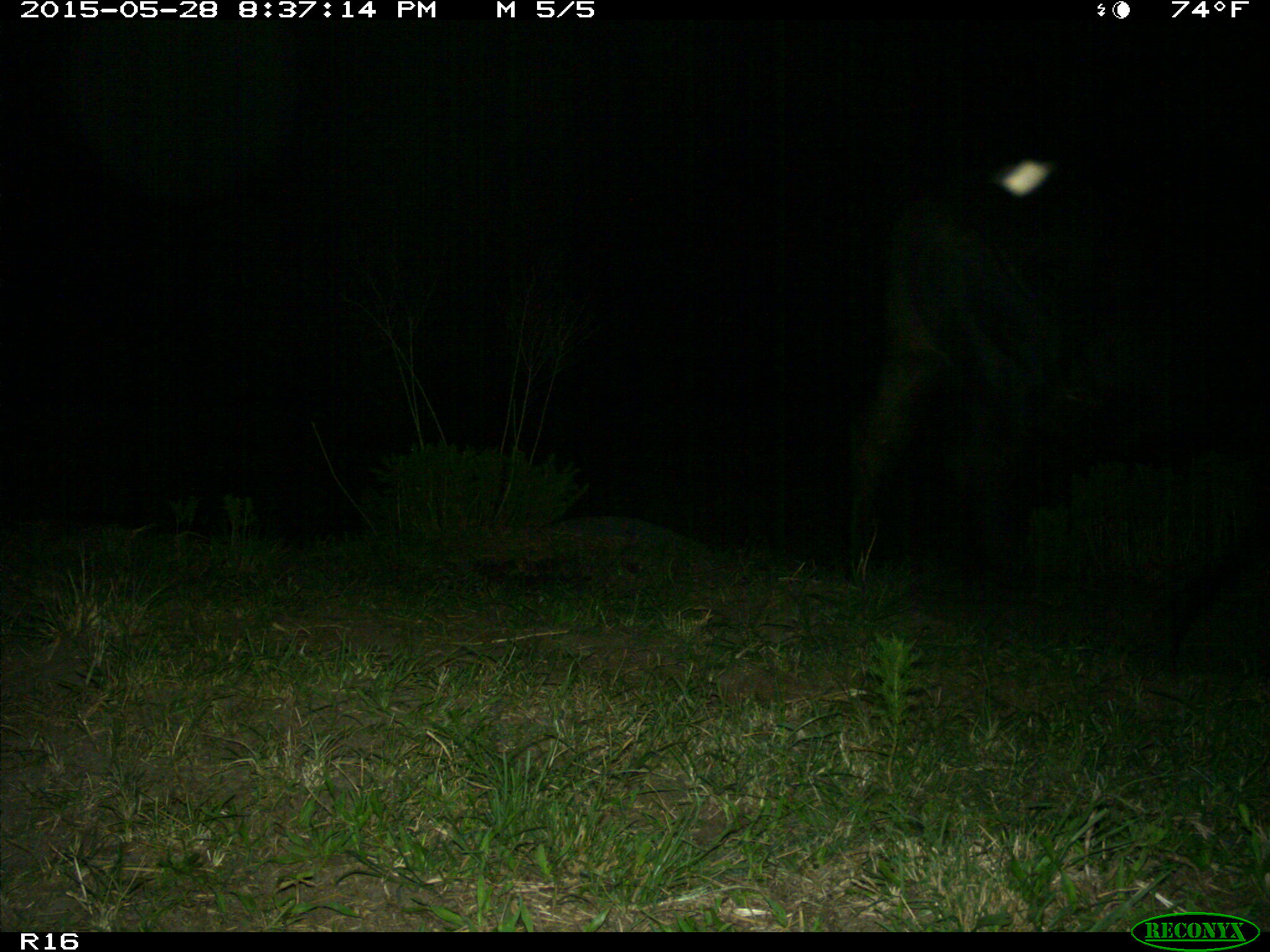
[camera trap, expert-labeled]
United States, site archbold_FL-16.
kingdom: Animalia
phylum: Chordata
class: Mammalia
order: Artiodactyla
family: Bovidae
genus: Bos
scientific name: Bos taurus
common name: domestic cow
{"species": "Bos taurus (domestic cow)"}